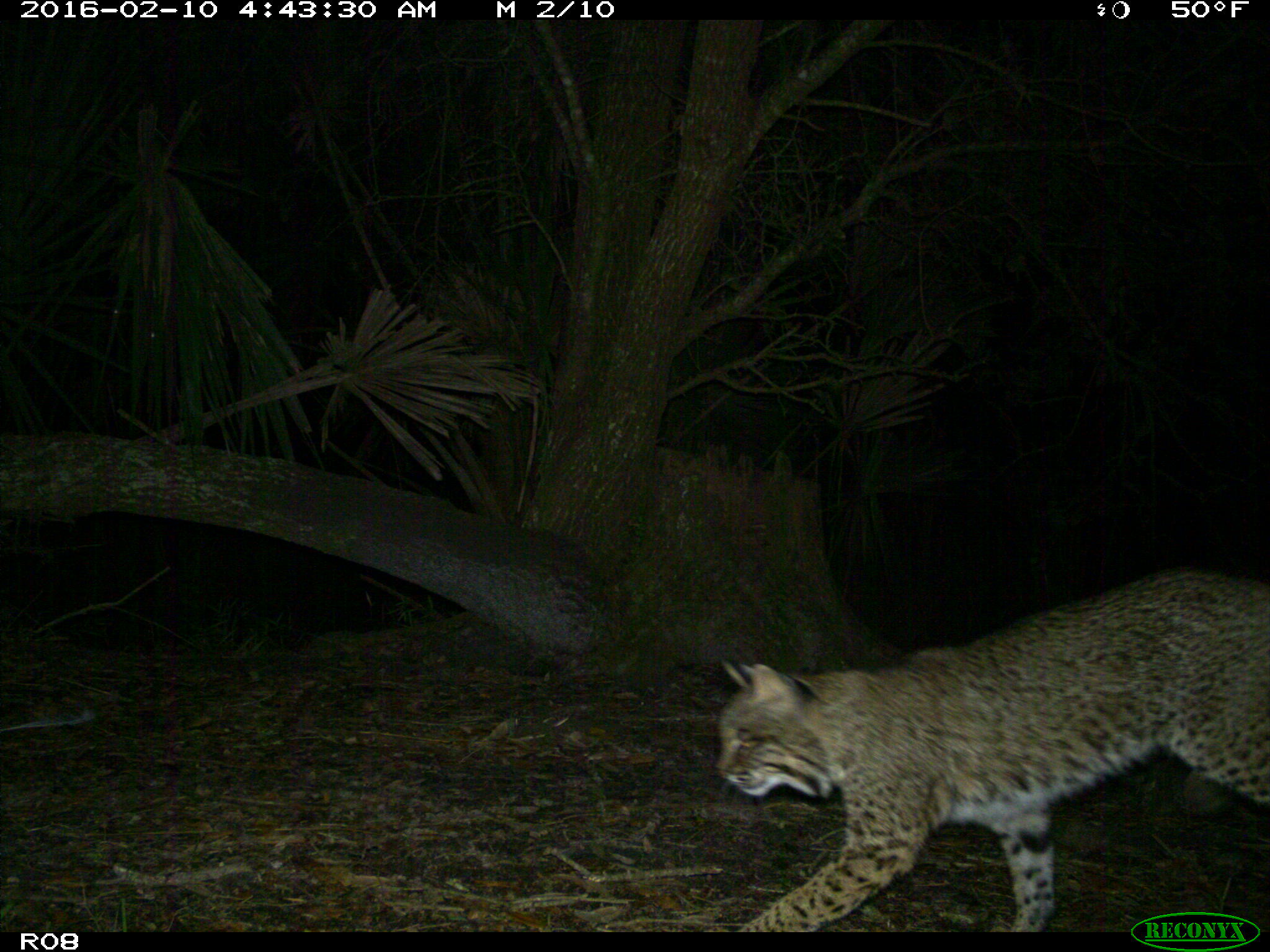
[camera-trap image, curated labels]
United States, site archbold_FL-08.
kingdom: Animalia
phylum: Chordata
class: Mammalia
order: Carnivora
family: Felidae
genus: Lynx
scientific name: Lynx rufus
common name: bobcat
Lynx rufus (bobcat).